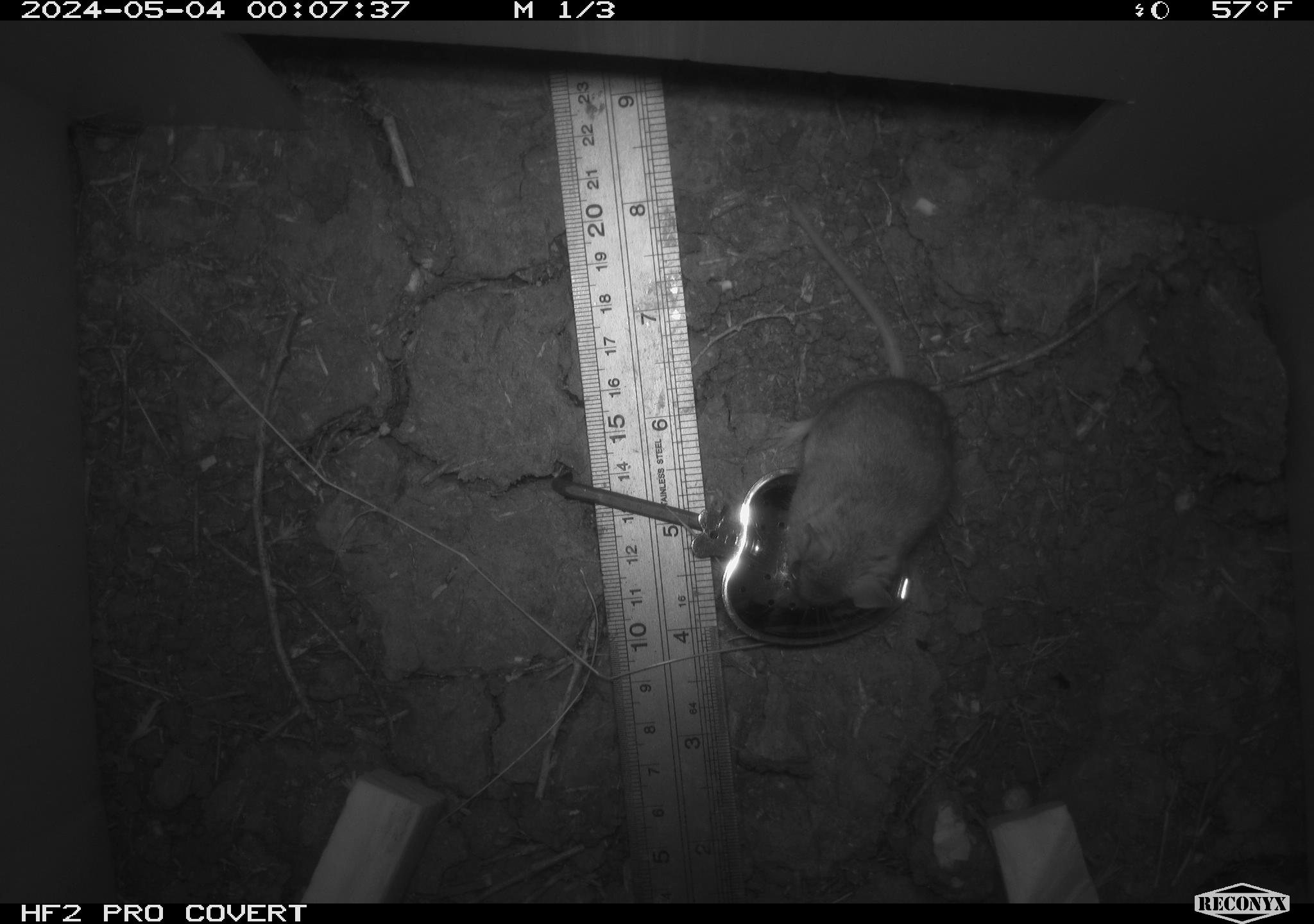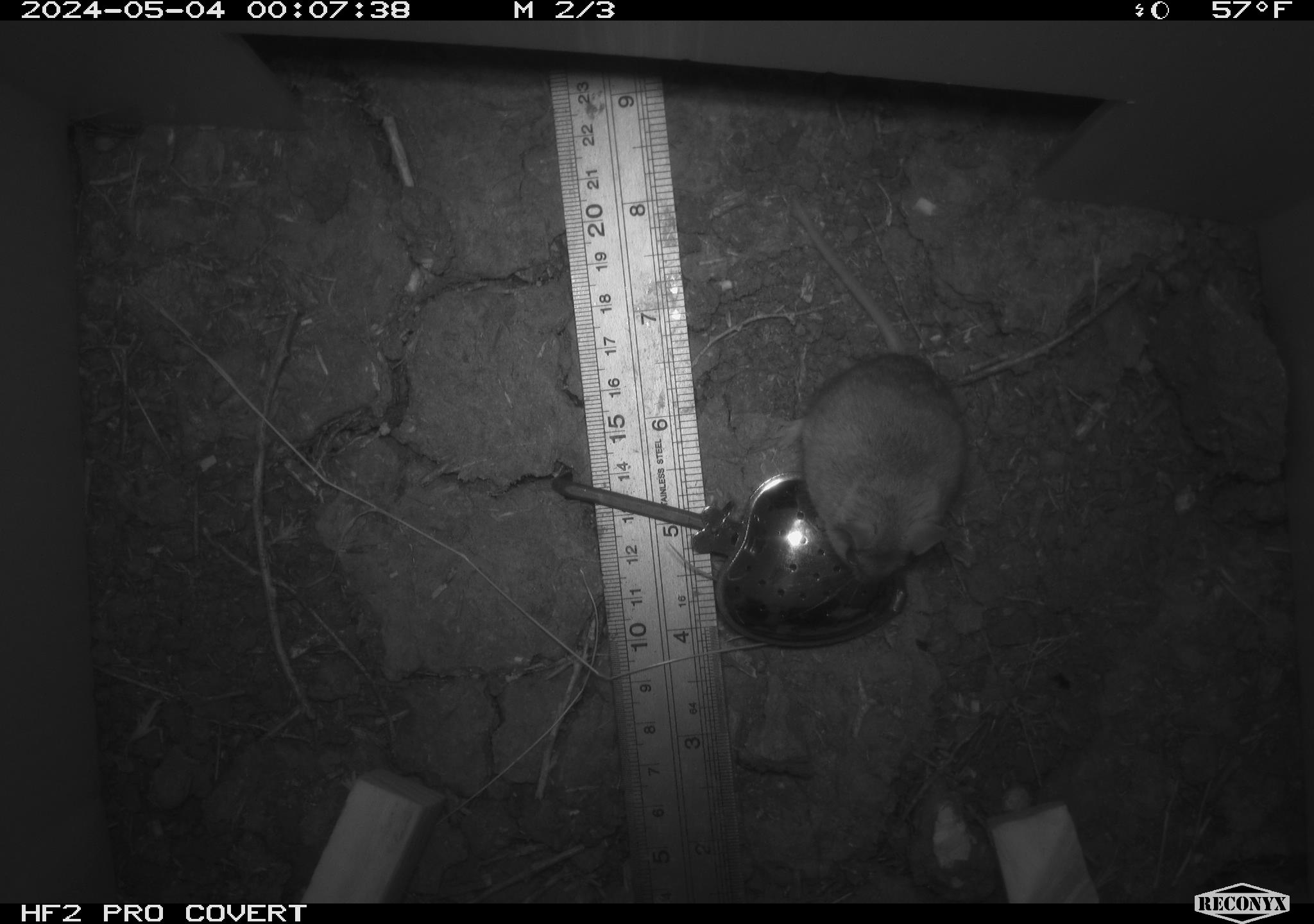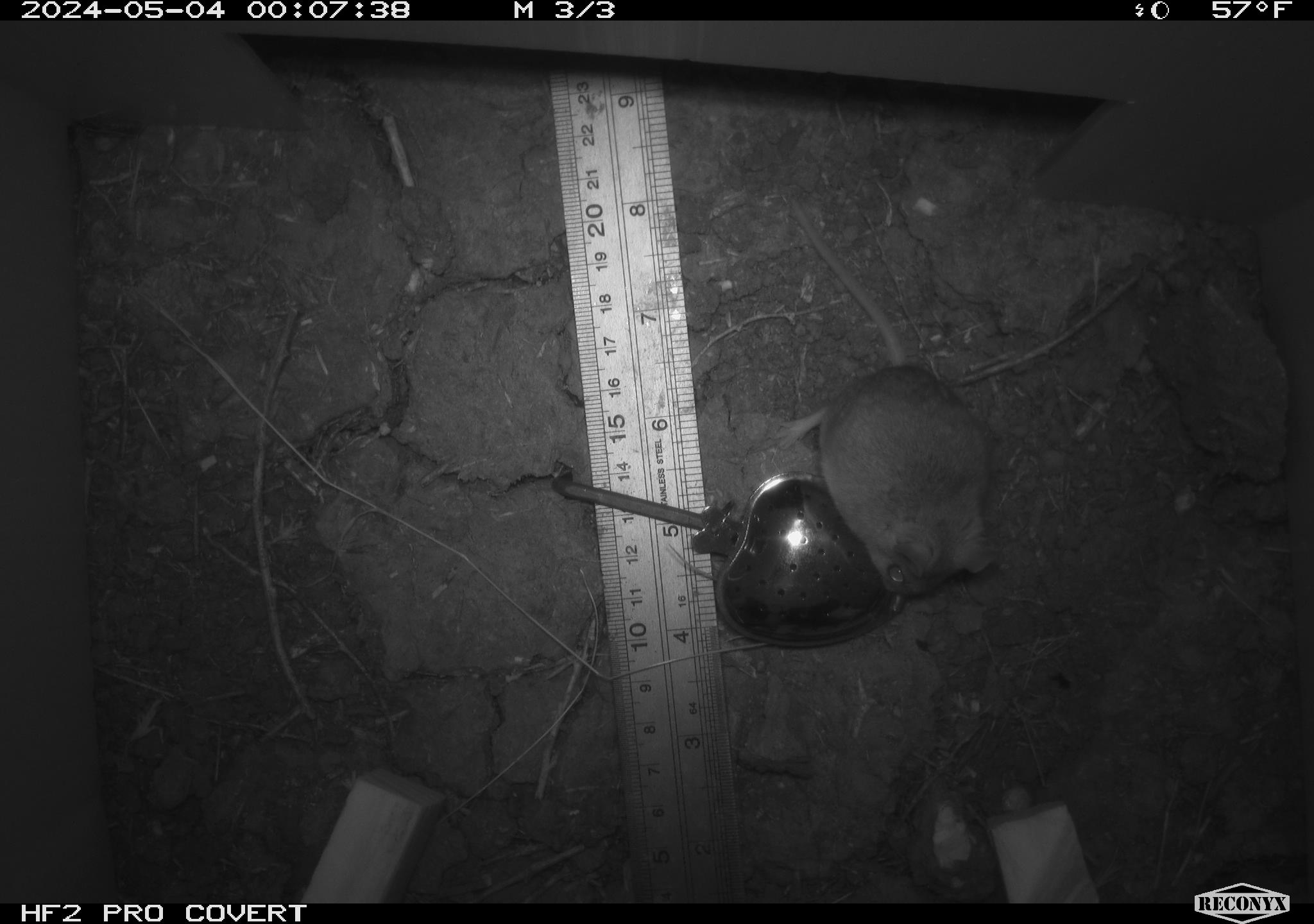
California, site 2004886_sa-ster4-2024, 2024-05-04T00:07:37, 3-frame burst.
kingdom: Animalia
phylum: Chordata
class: Mammalia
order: Rodentia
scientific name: Rodentia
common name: mouse species